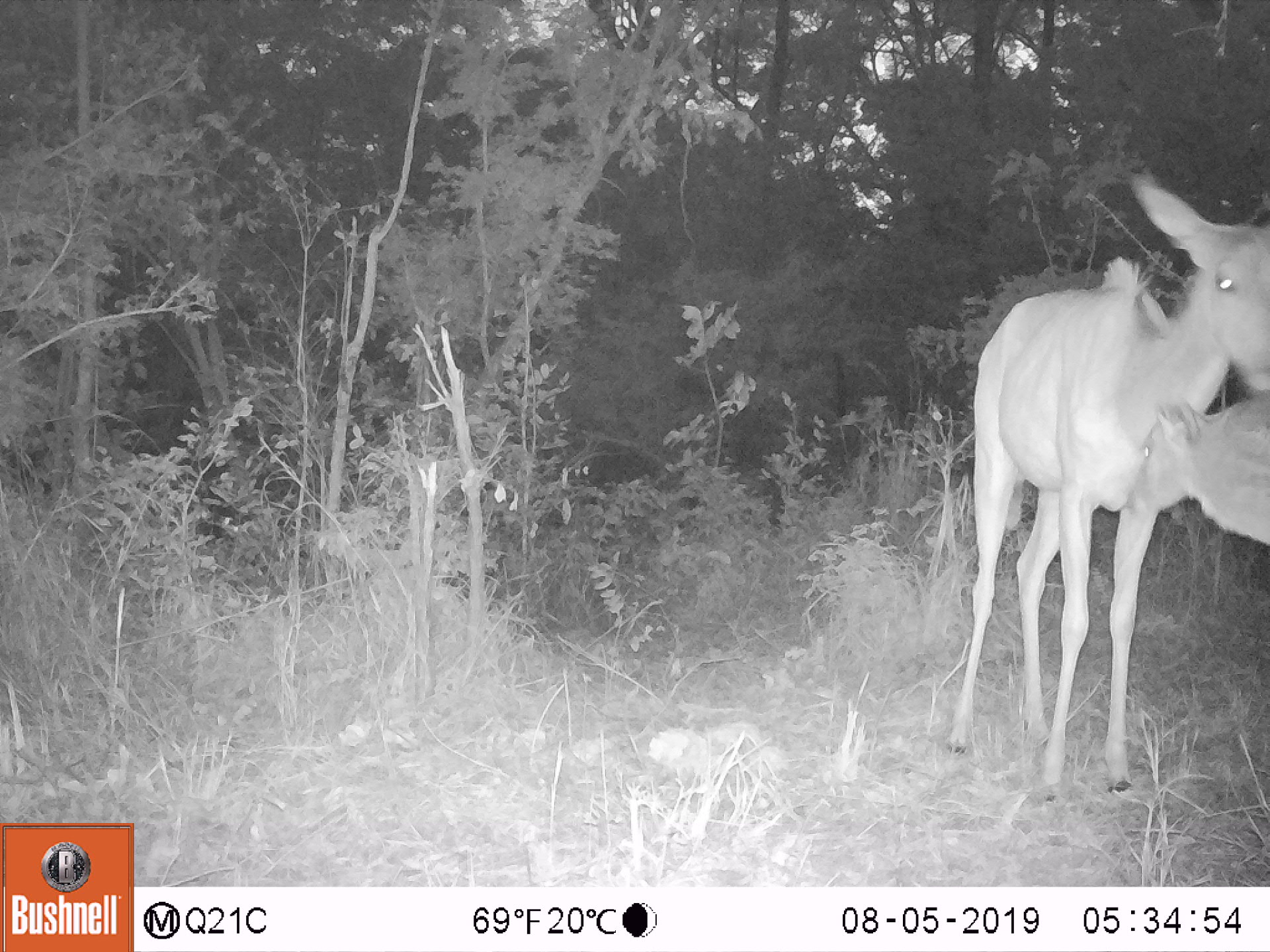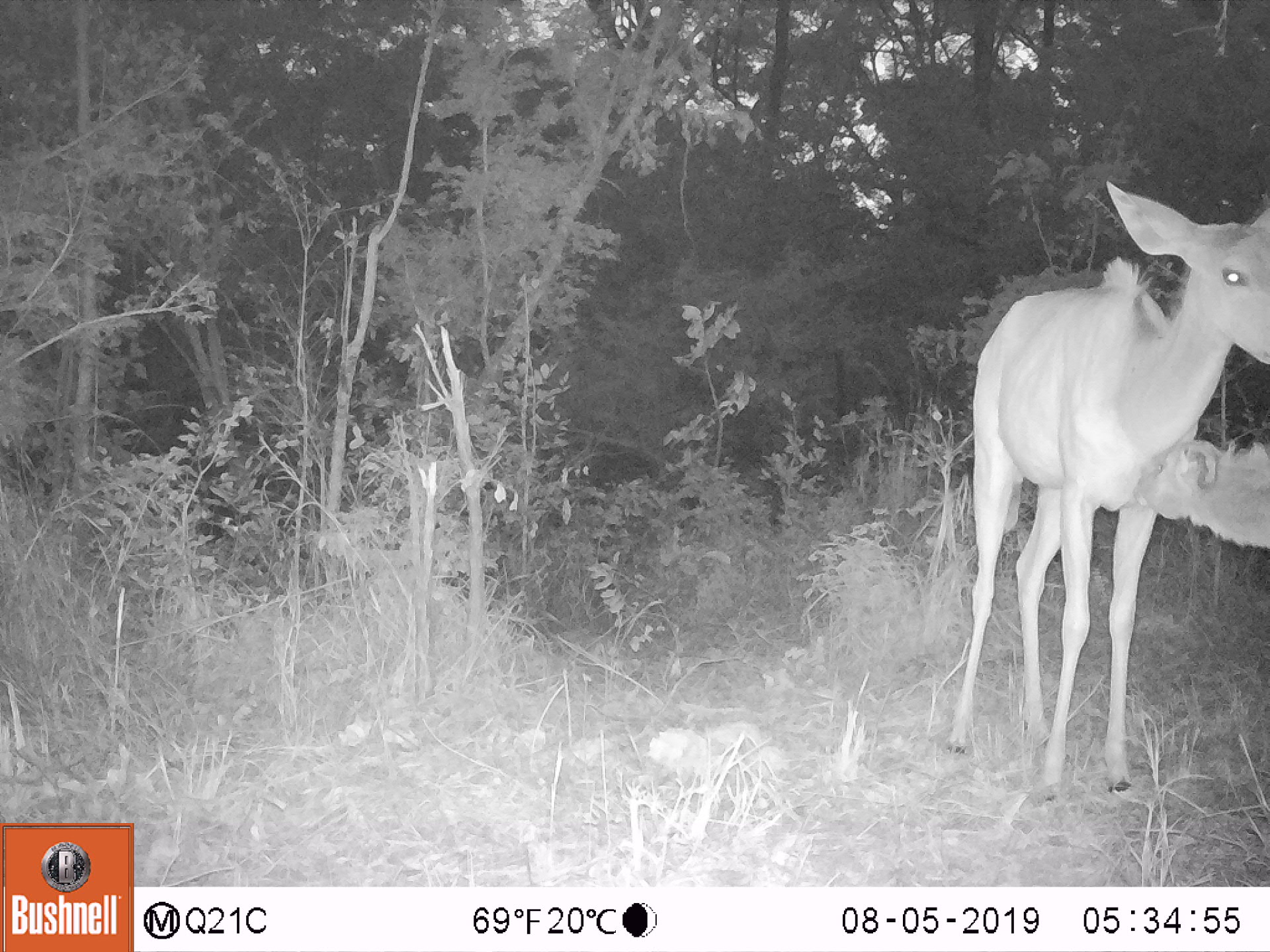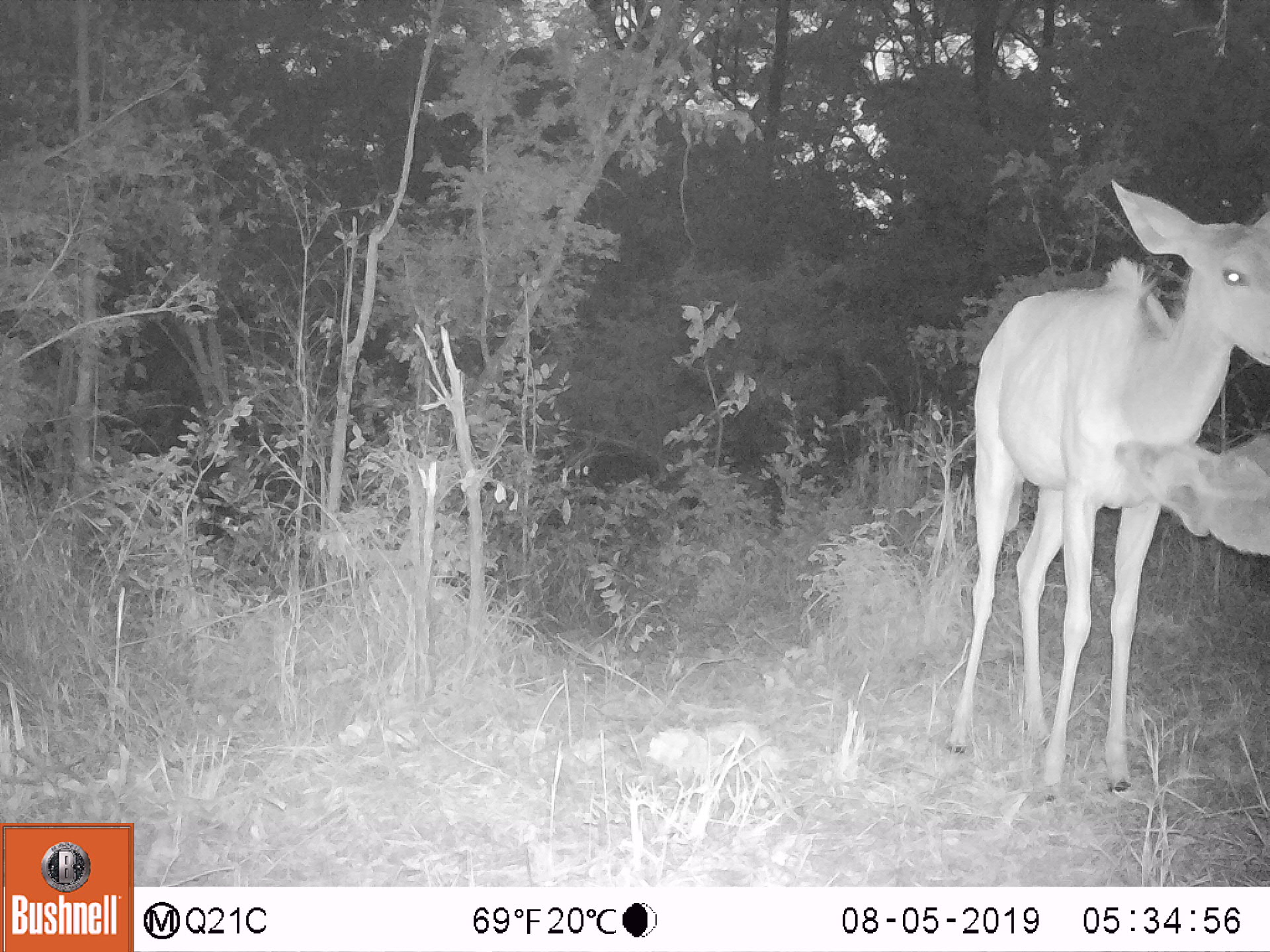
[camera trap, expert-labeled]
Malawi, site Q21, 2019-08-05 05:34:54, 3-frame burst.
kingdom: Animalia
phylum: Chordata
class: Mammalia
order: Artiodactyla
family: Bovidae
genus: Tragelaphus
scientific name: Tragelaphus strepsiceros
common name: greater kudu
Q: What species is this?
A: Greater kudu (Tragelaphus strepsiceros).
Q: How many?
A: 1.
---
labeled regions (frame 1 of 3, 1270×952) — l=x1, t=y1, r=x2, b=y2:
greater kudu: l=931, t=172, r=1260, b=796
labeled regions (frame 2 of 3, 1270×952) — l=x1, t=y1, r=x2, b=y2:
greater kudu: l=919, t=178, r=1262, b=796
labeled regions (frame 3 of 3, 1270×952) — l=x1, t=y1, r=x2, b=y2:
greater kudu: l=941, t=186, r=1262, b=797